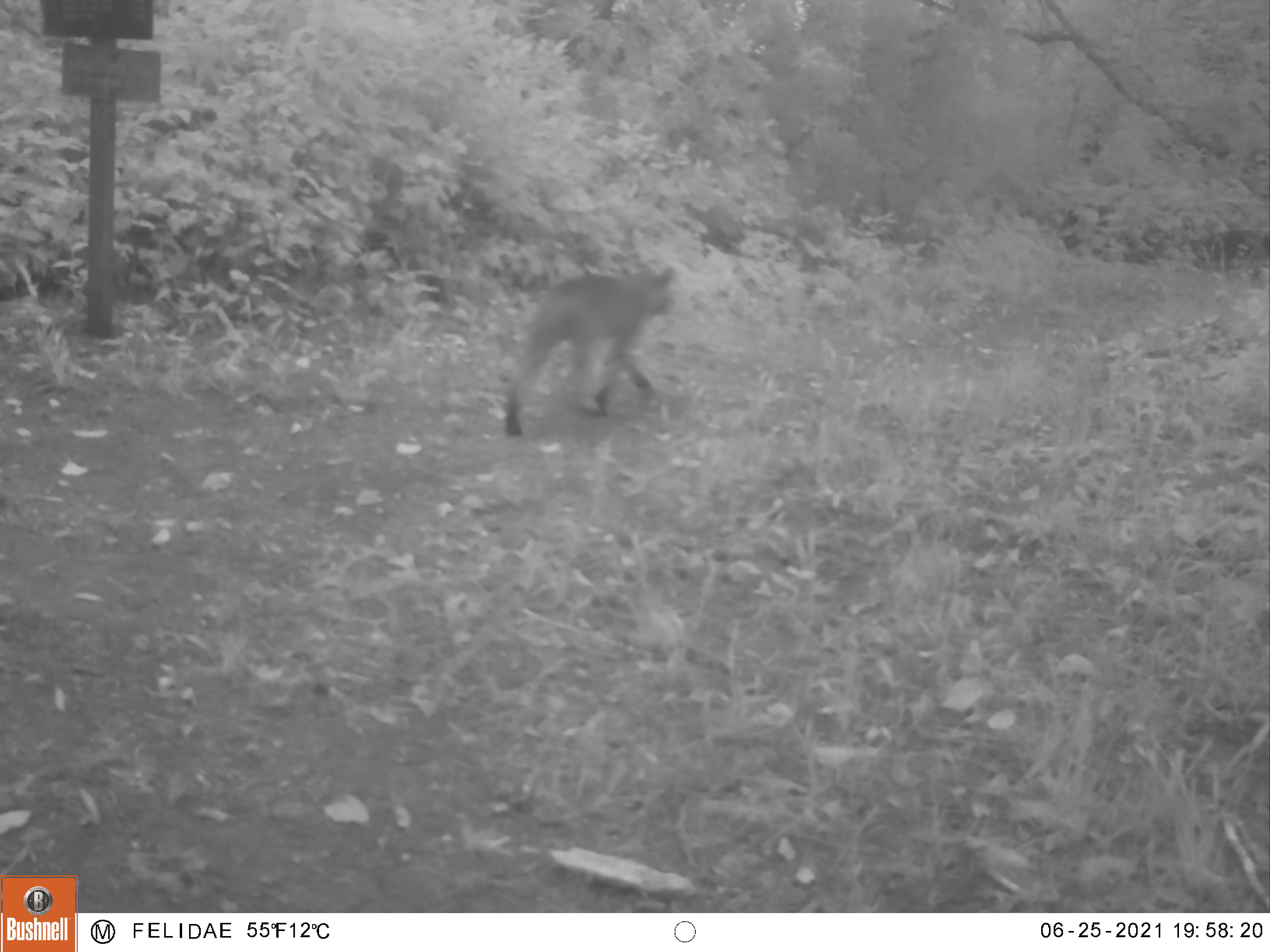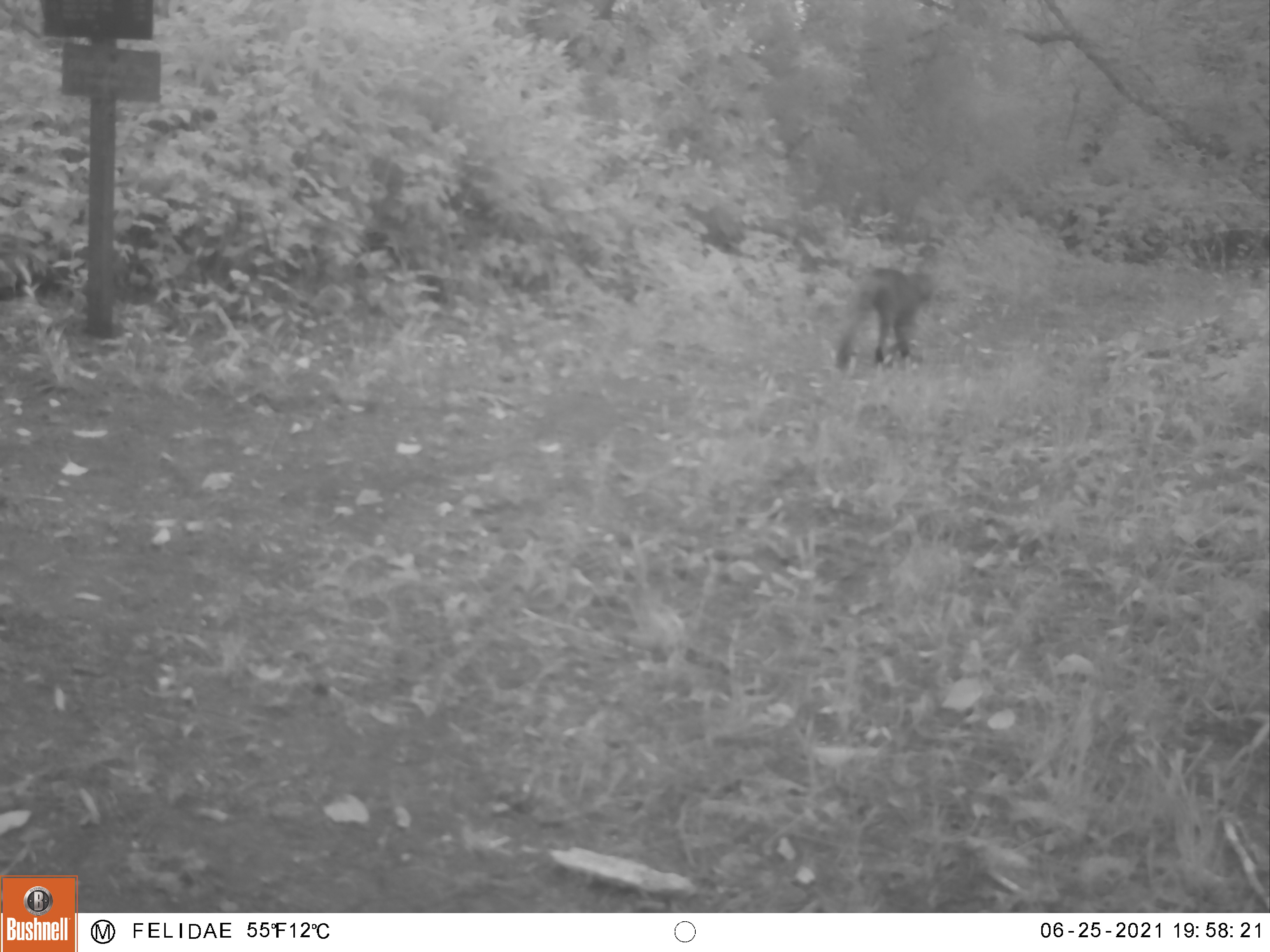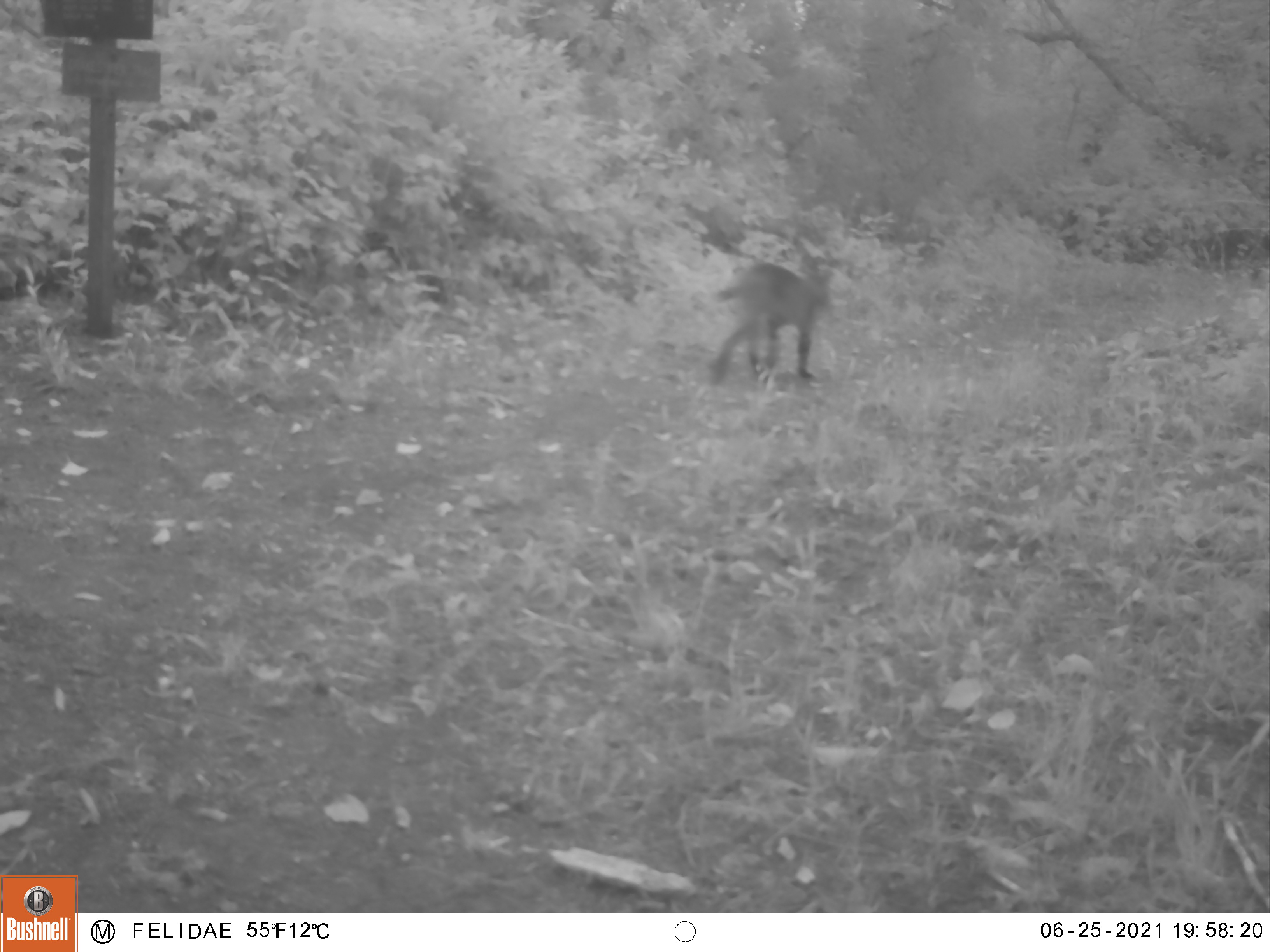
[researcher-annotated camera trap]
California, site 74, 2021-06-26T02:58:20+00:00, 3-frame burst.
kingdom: Animalia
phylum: Chordata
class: Mammalia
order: Carnivora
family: Felidae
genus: Lynx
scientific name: Lynx rufus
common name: bobcat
Bobcat (Lynx rufus).